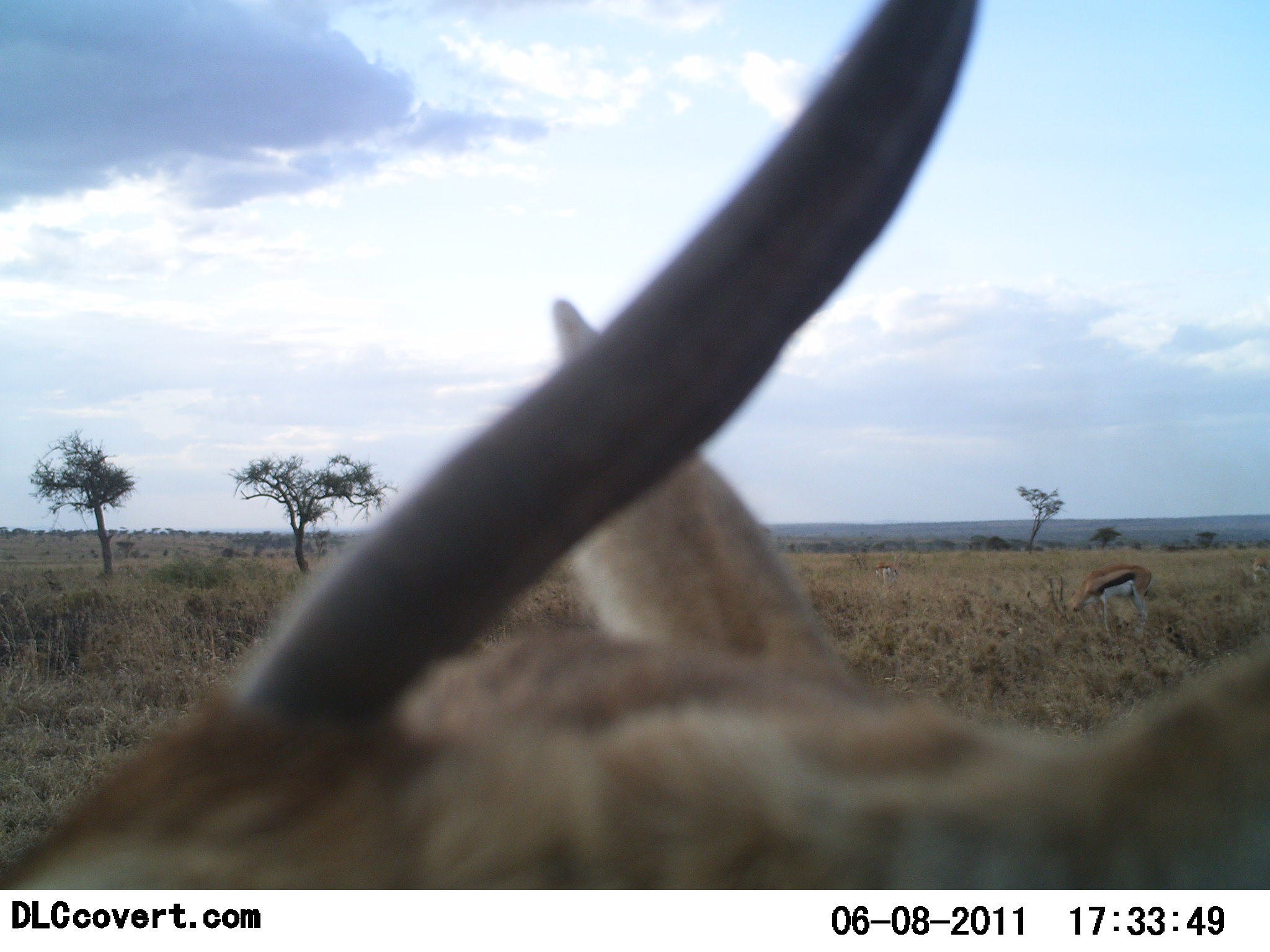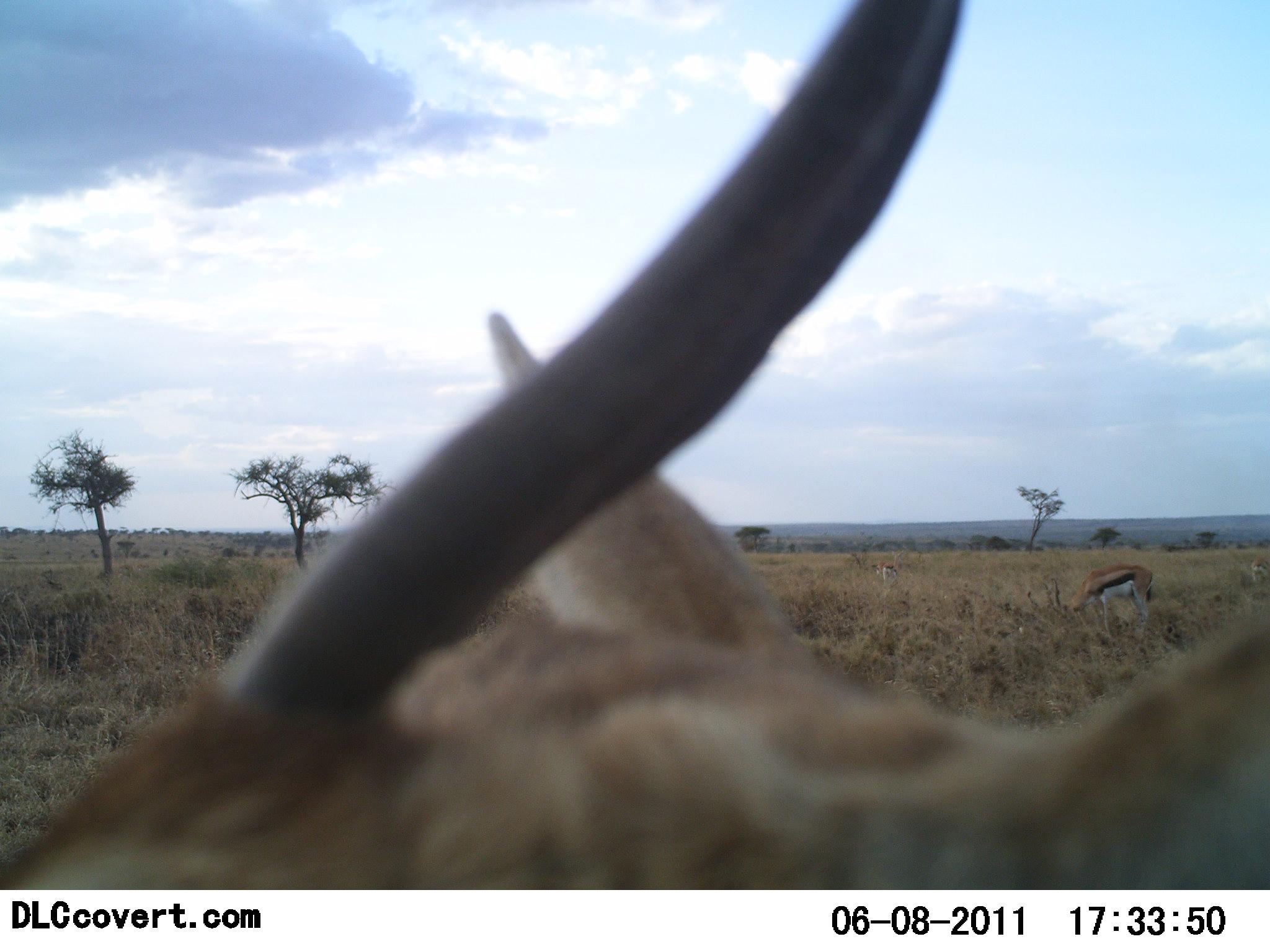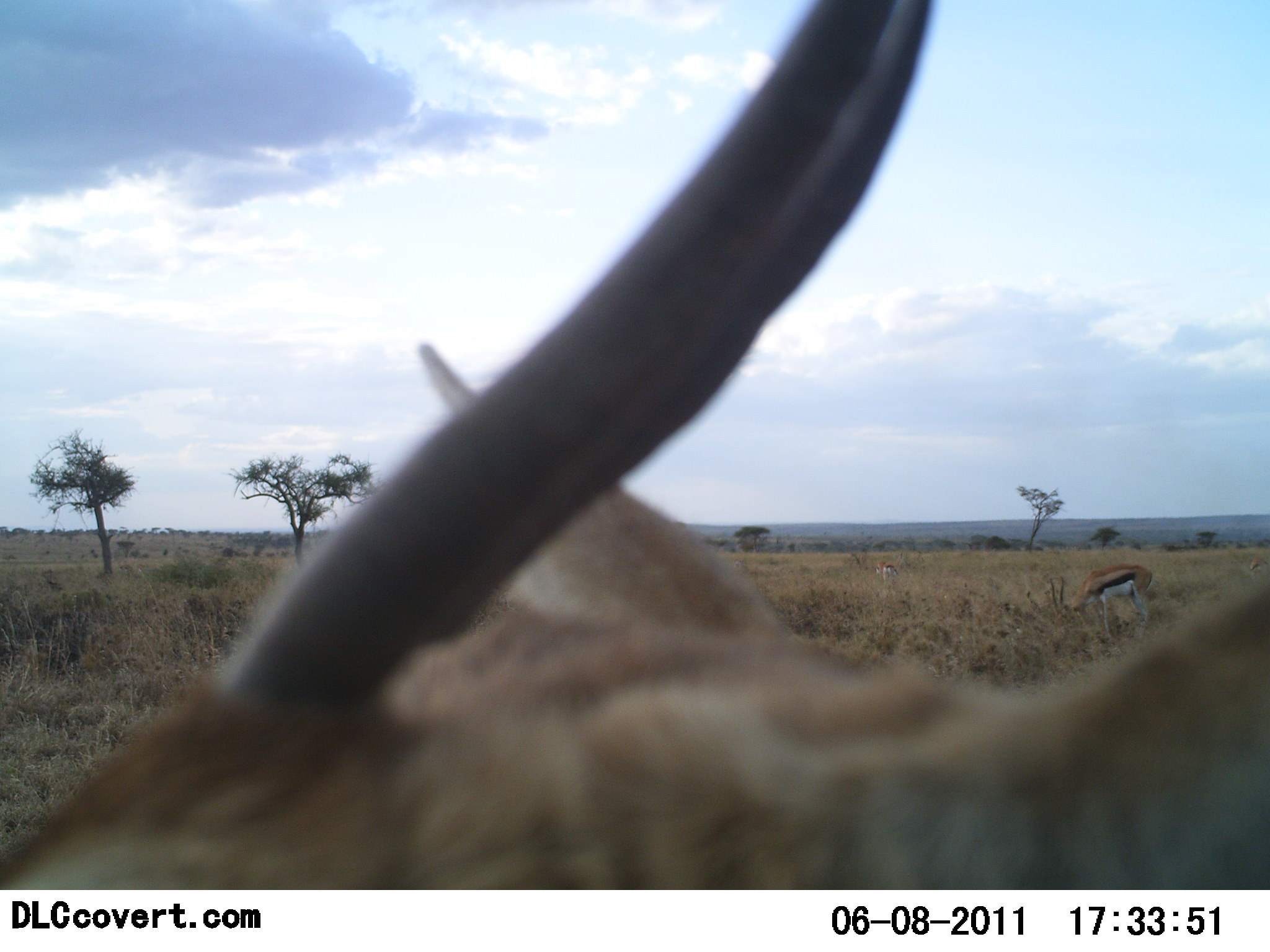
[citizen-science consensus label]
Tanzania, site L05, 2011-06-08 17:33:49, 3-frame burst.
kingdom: Animalia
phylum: Chordata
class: Mammalia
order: Artiodactyla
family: Bovidae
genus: Eudorcas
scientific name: Eudorcas thomsonii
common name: thomson's gazelle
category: gazellethomsons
Gazellethomsons (thomson's gazelle) (Eudorcas thomsonii), count 2. Behavior (volunteer vote fractions): standing 50%, resting 0%, moving 0%, interacting 0%. Young present (vote fraction): 0%. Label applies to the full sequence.